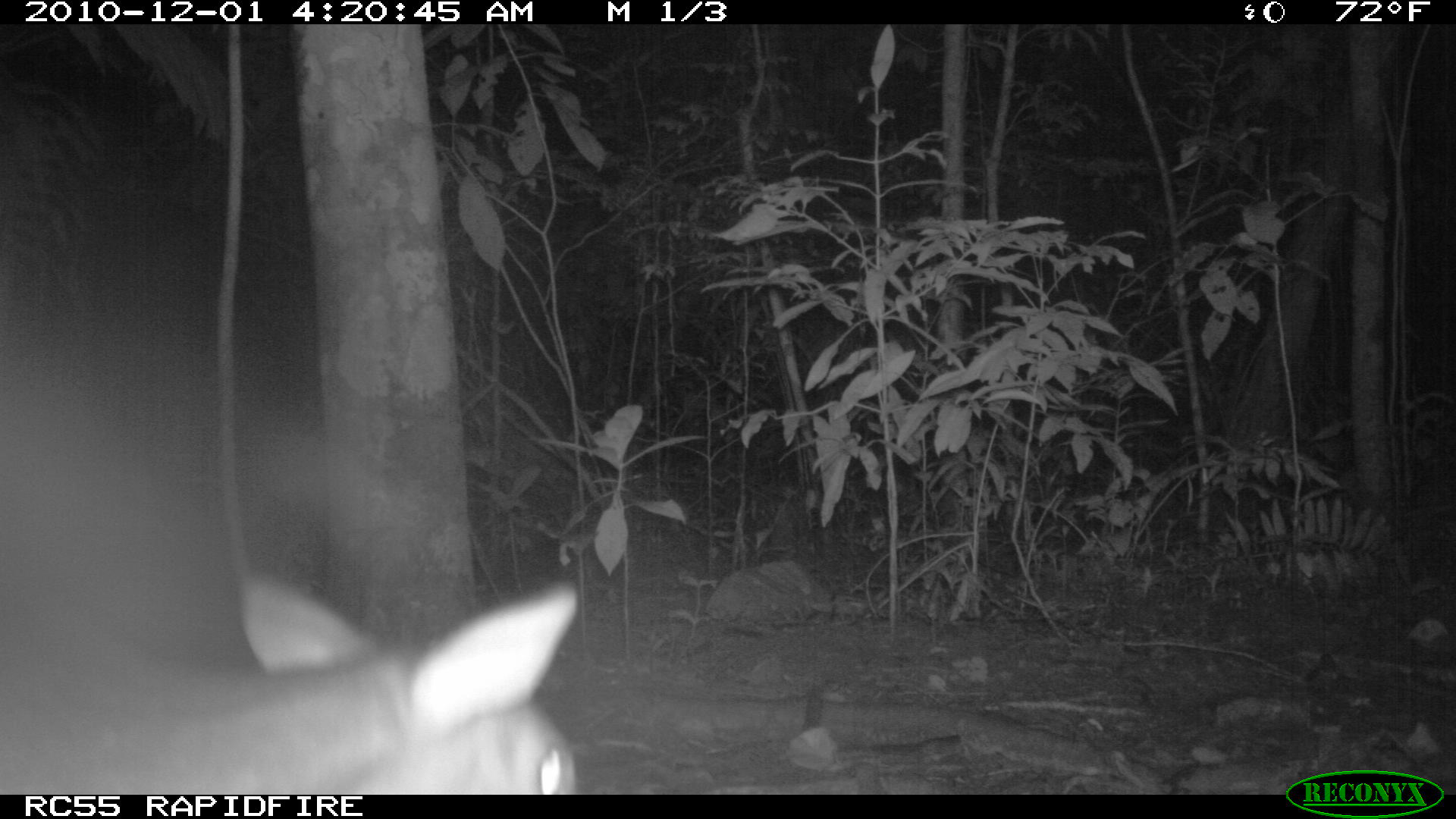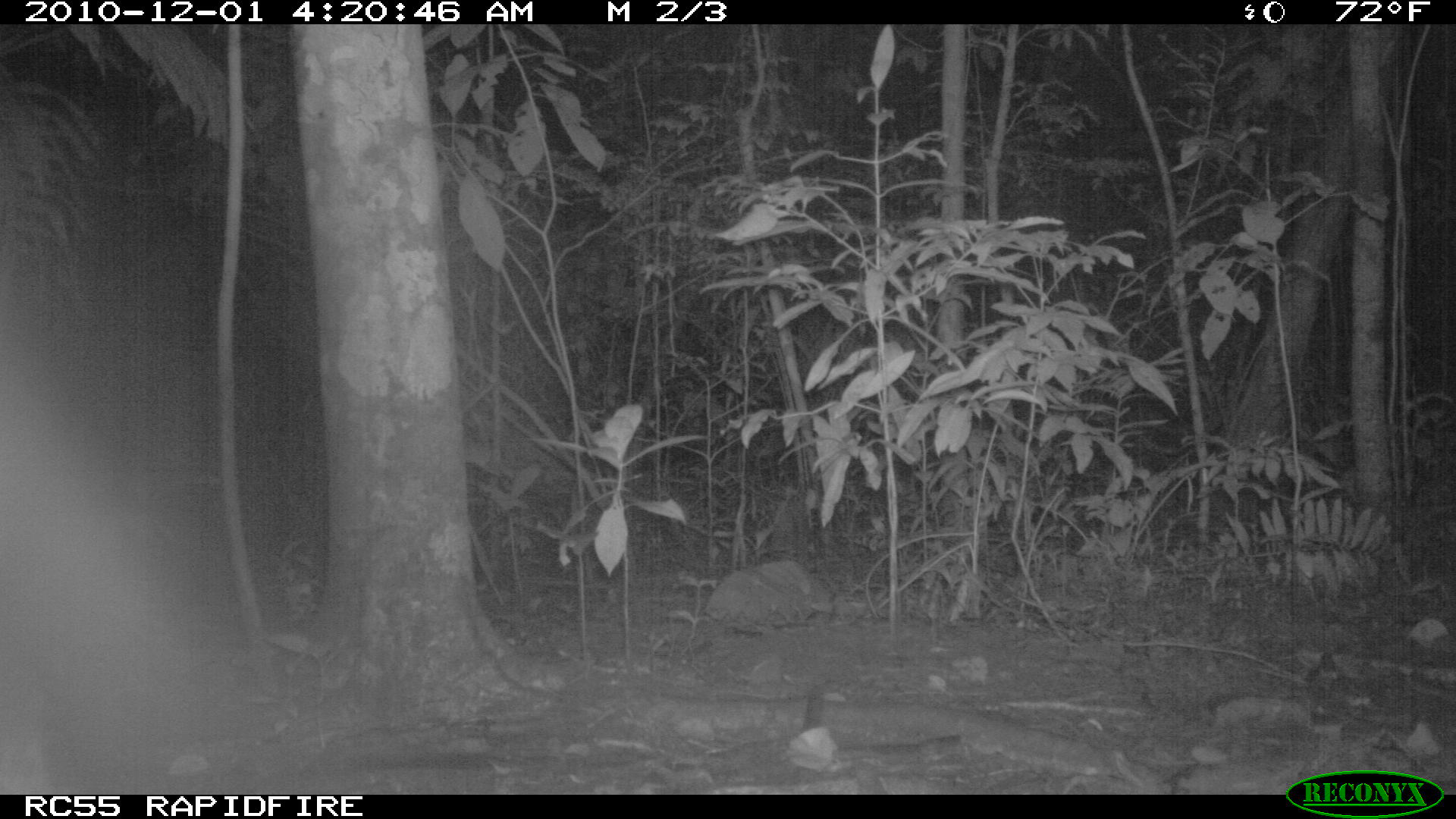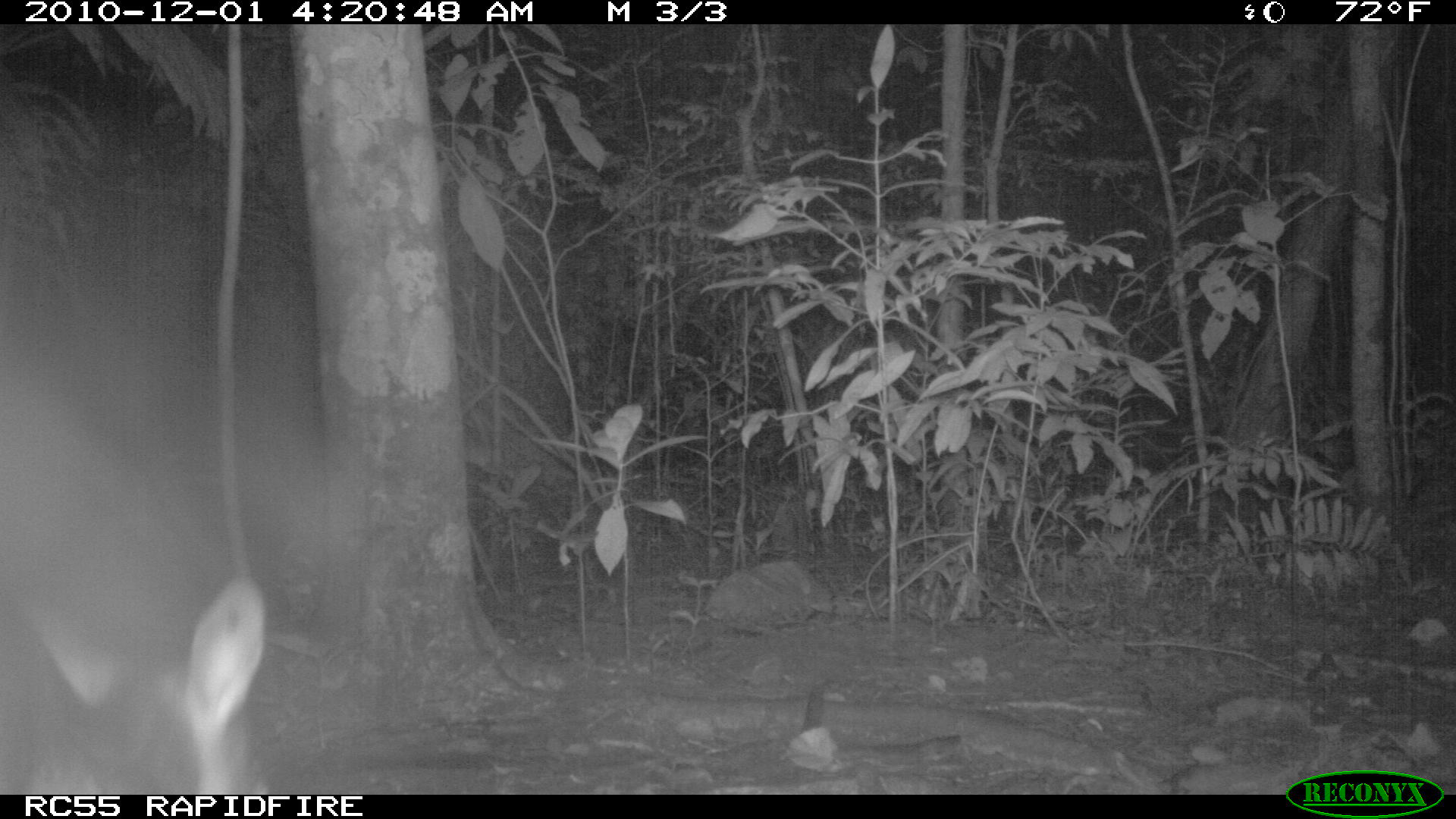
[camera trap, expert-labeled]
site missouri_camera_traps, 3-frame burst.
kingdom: Animalia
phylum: Chordata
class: Mammalia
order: Artiodactyla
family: Cervidae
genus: Mazama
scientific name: Mazama americana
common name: red brocket deer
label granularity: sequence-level